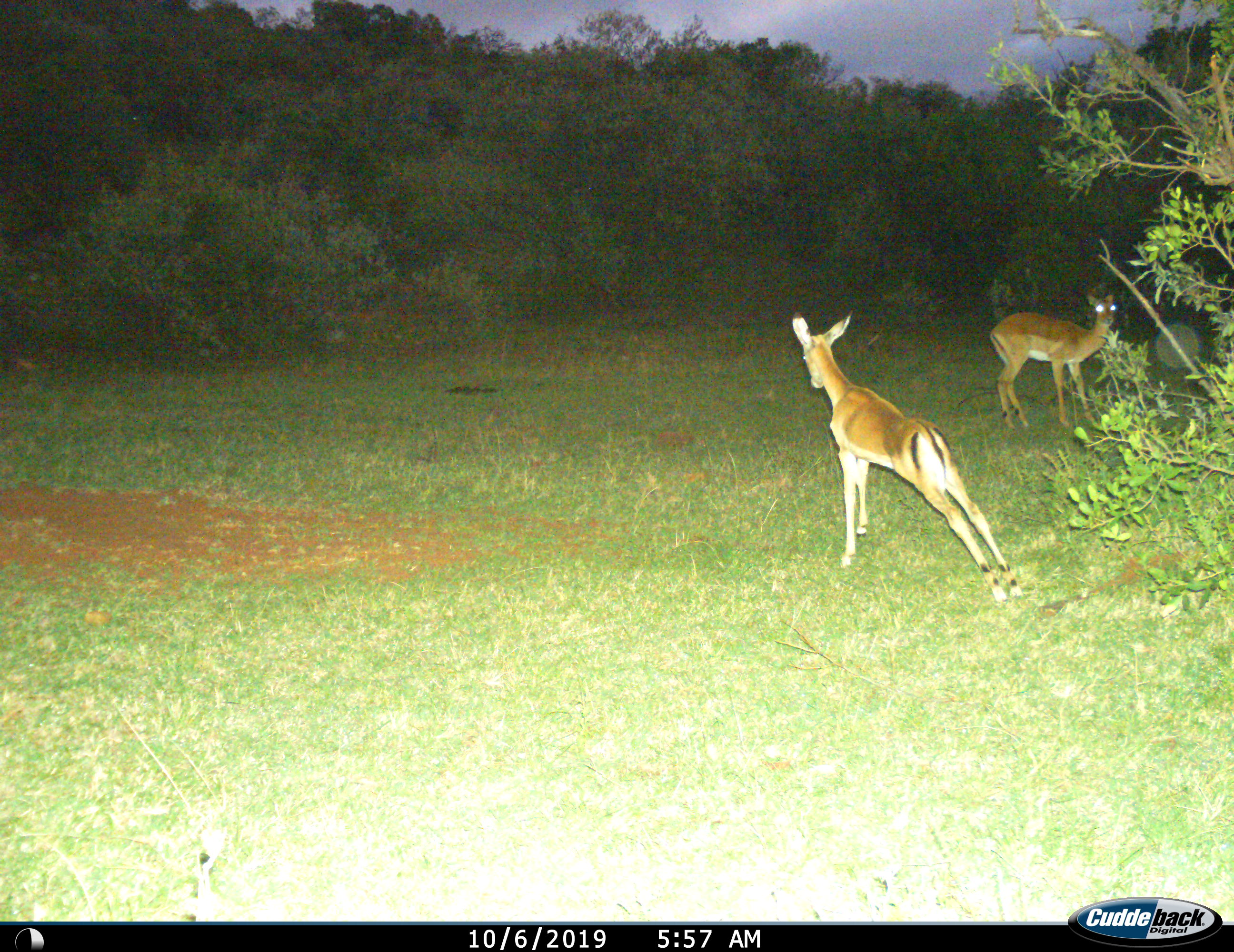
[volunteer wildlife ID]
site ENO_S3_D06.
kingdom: Animalia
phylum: Chordata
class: Mammalia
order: Artiodactyla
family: Bovidae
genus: Aepyceros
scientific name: Aepyceros melampus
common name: impala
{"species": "impala (Aepyceros melampus)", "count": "2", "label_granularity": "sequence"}